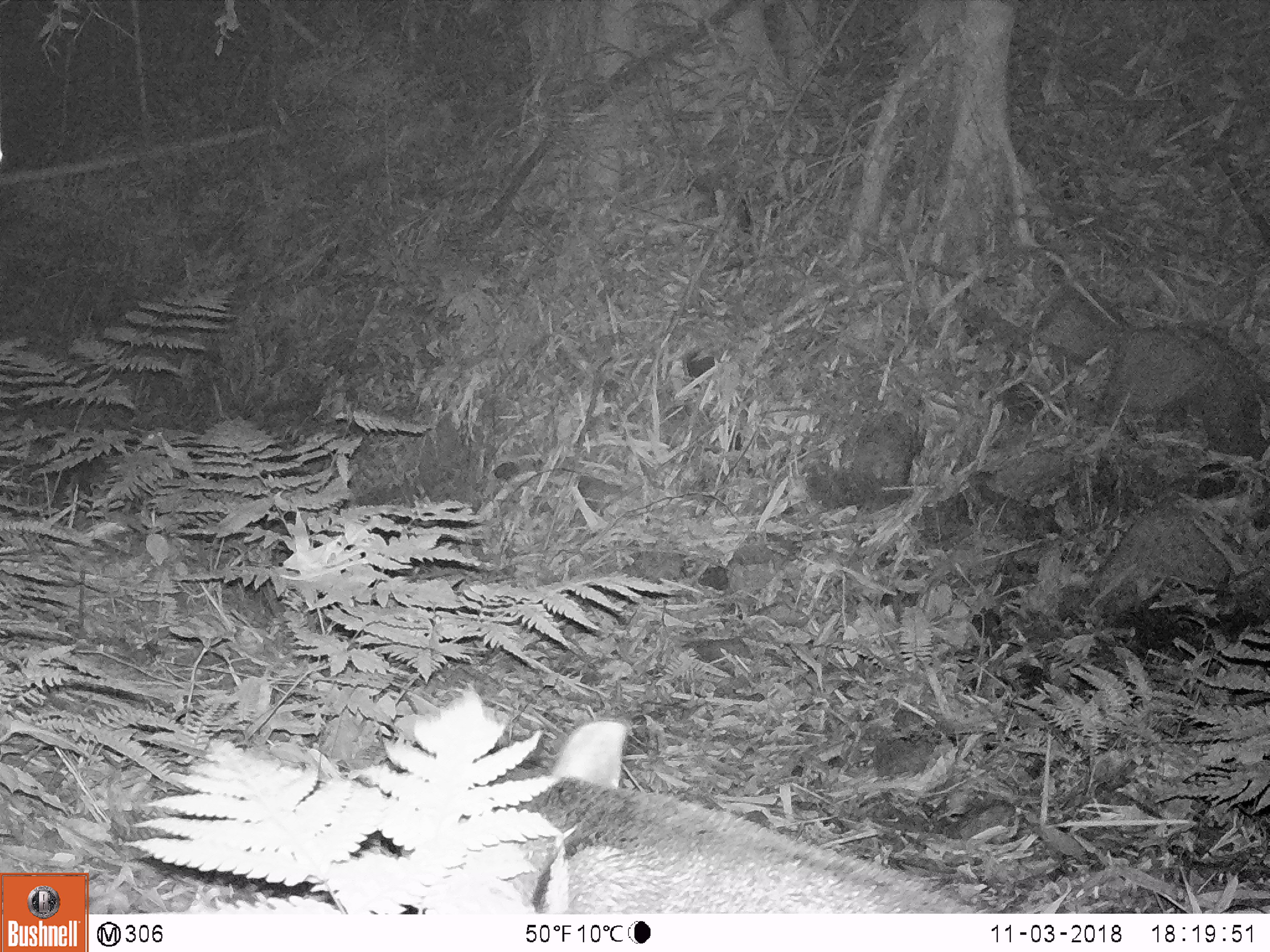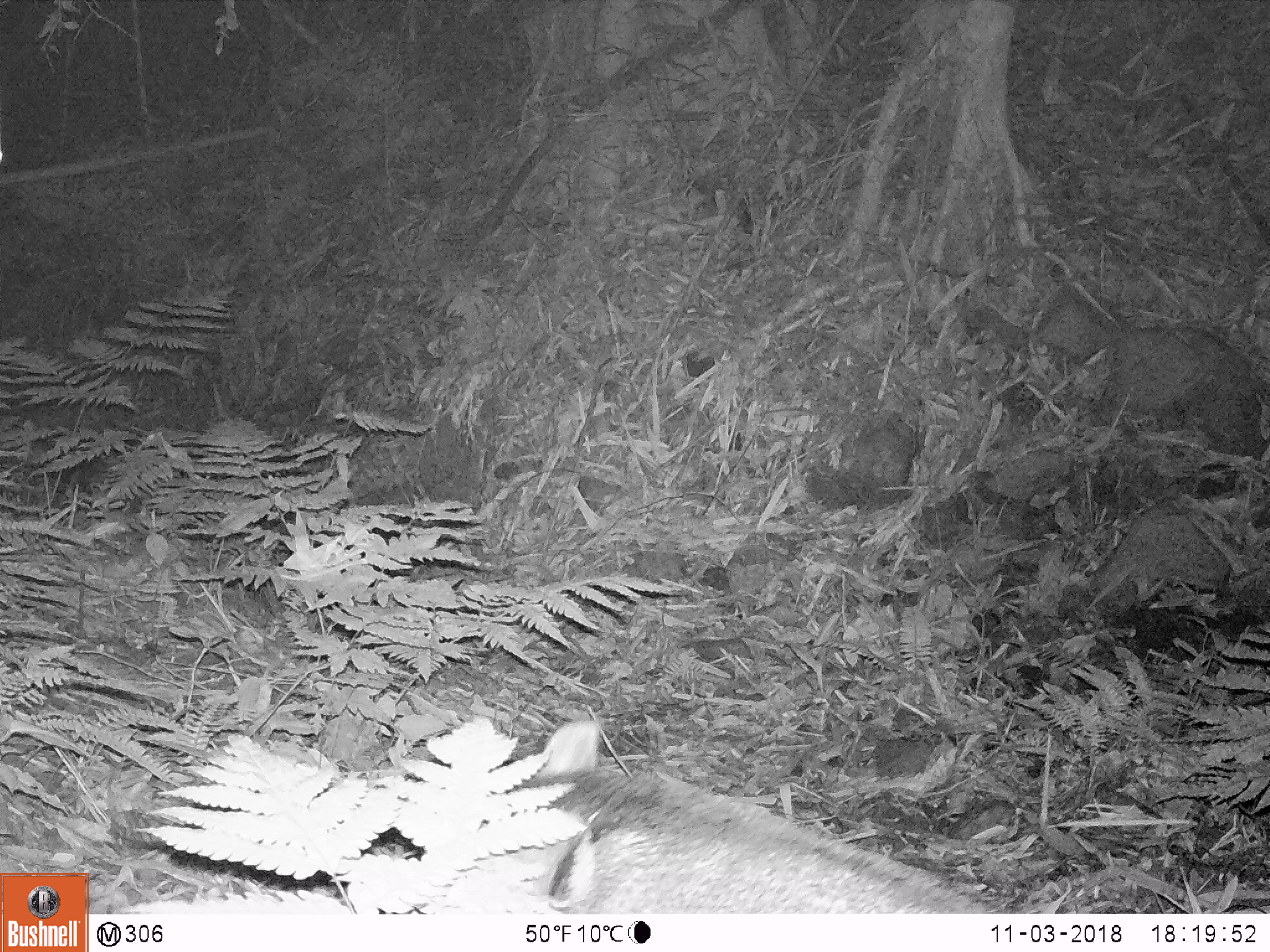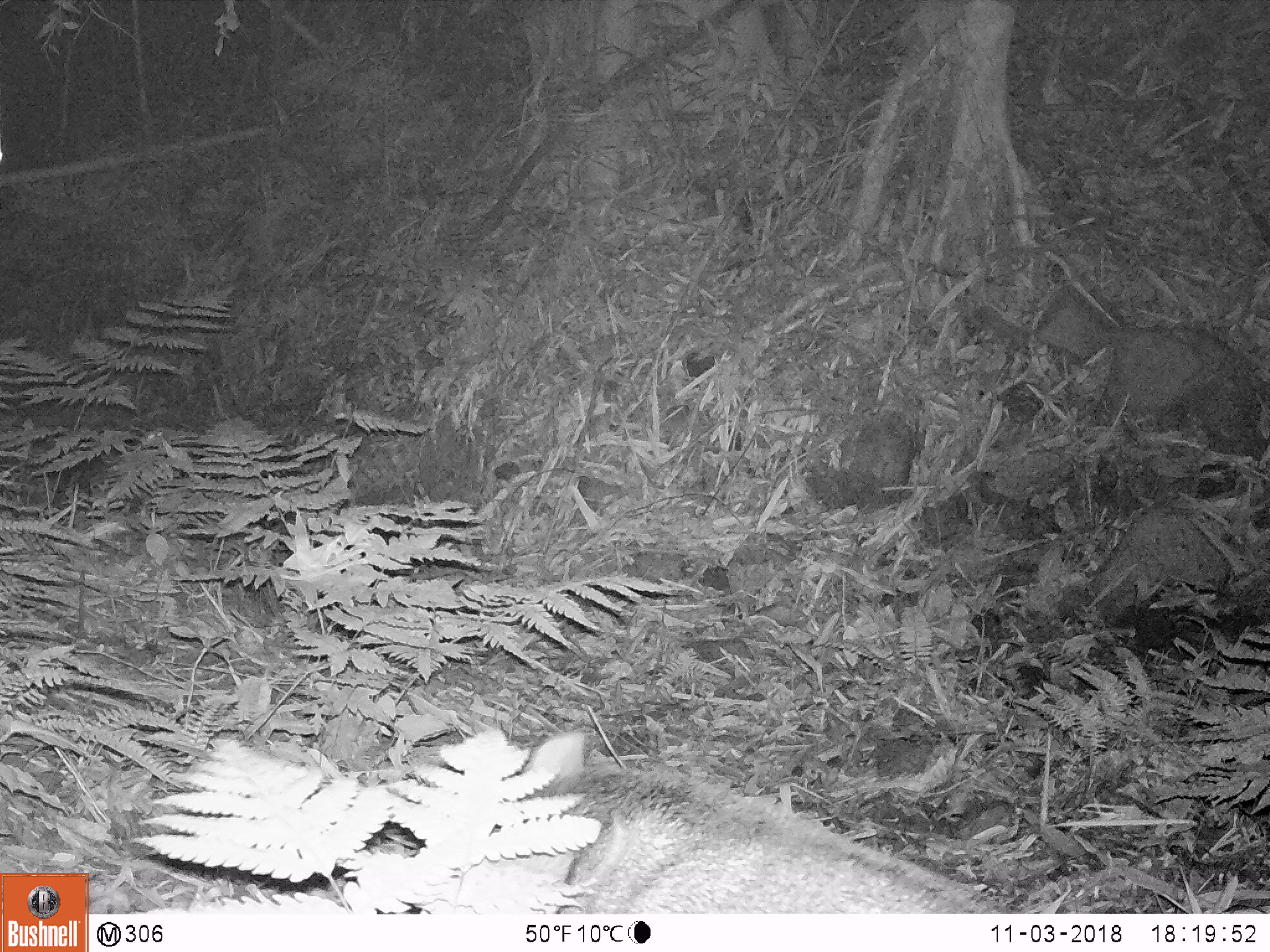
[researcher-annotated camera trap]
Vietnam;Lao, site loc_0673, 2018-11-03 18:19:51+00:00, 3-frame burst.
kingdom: Animalia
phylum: Chordata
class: Mammalia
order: Artiodactyla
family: Suidae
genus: Sus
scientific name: Sus scrofa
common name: eurasian wild pig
Eurasian wild pig (Sus scrofa). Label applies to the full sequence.